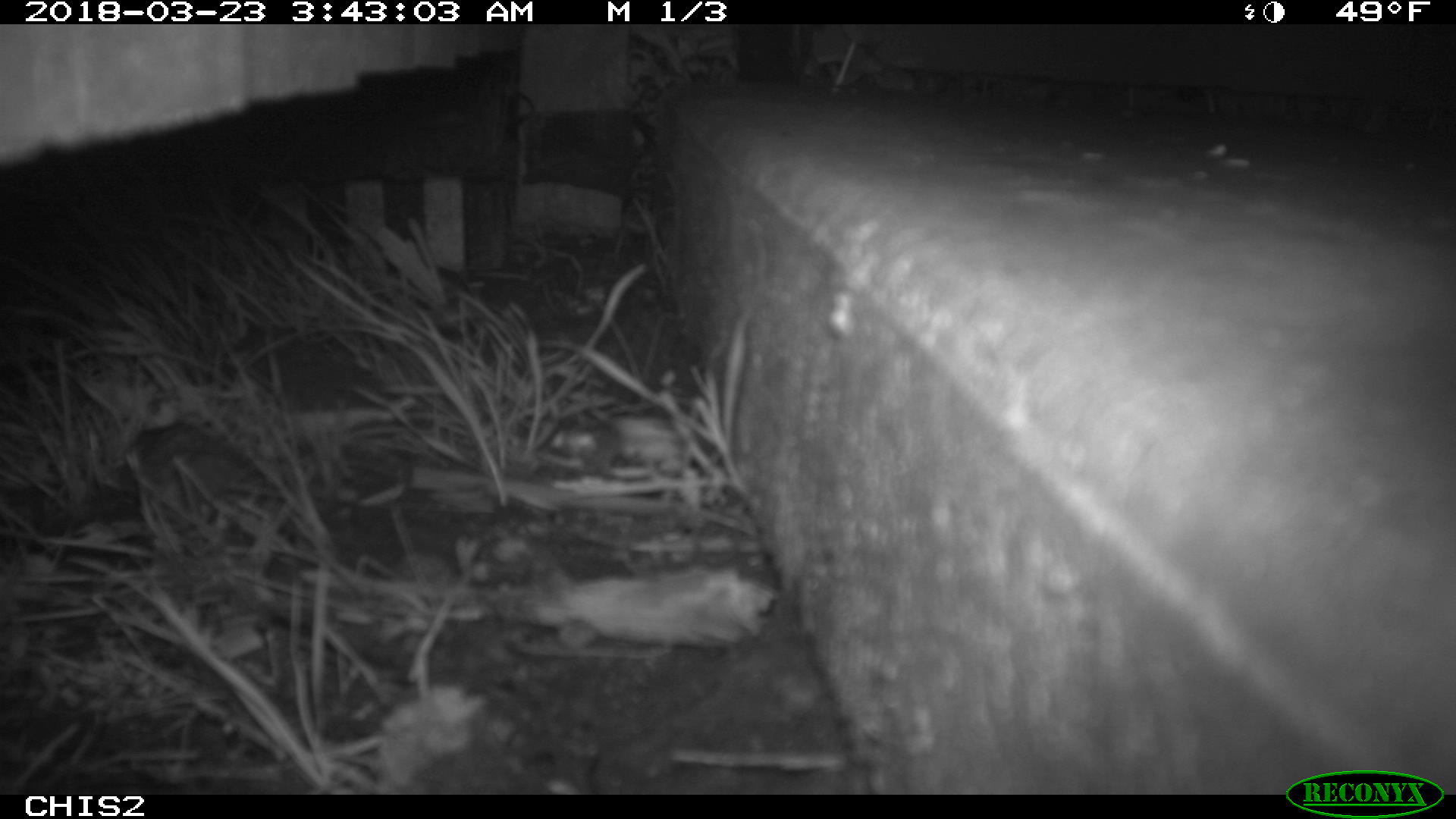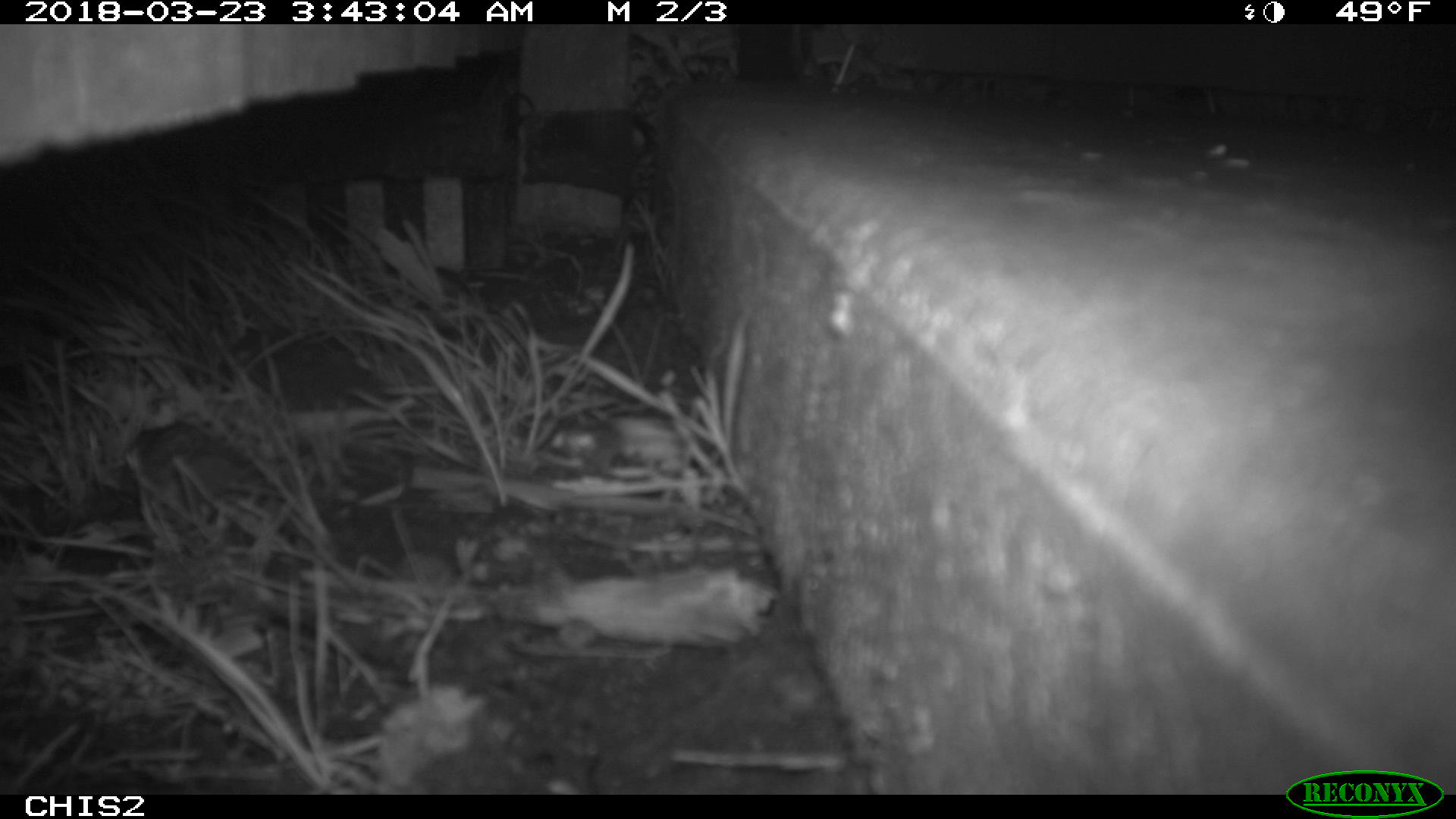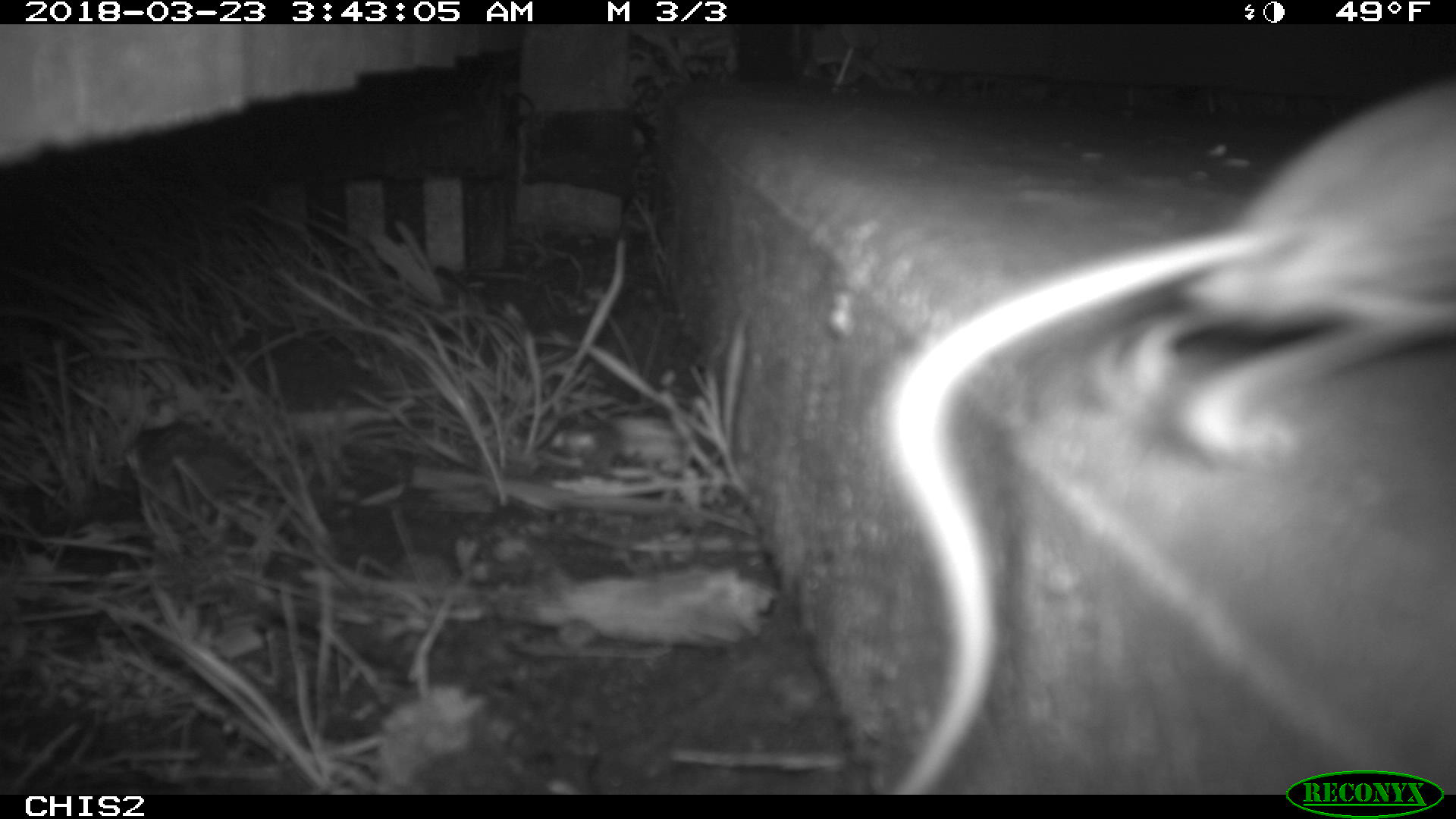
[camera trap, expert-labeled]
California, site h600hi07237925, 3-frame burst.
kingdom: Animalia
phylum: Chordata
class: Mammalia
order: Rodentia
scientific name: Rodentia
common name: rodent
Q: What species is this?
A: Rodent (Rodentia).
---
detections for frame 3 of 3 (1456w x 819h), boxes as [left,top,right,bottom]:
rodent: [877,76,1454,792]